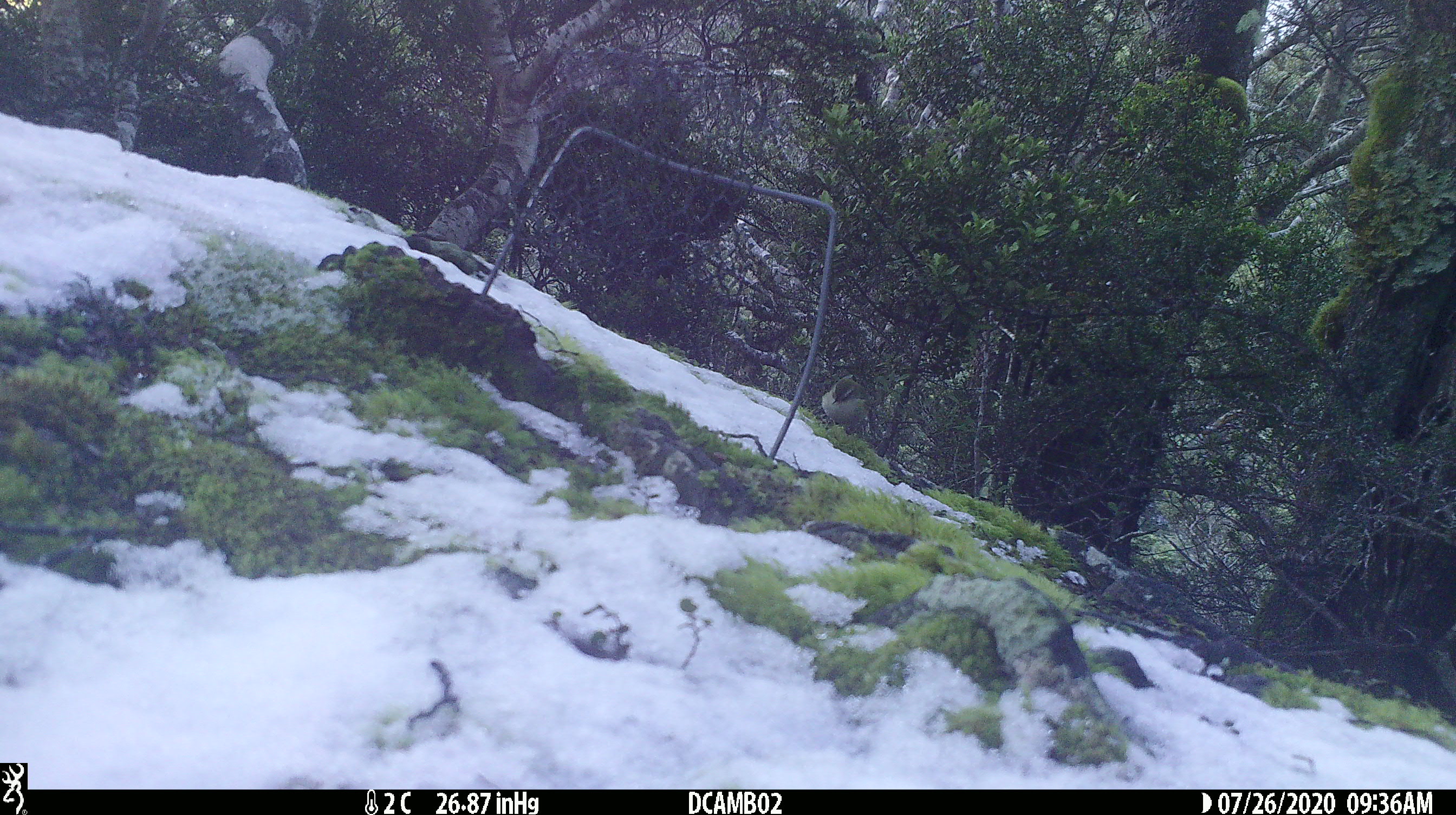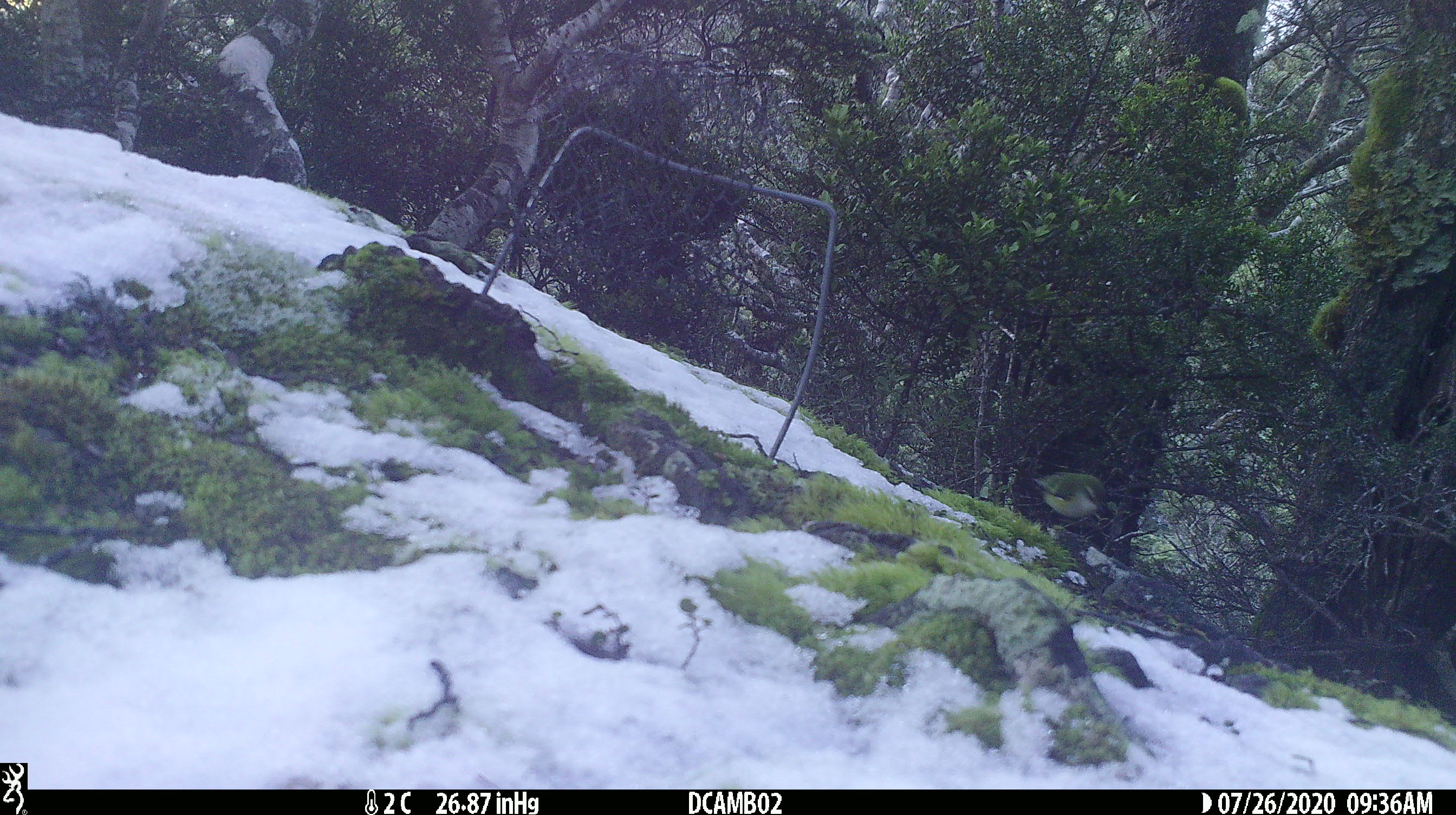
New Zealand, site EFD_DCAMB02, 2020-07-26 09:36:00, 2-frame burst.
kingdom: Animalia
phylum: Chordata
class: Aves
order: Passeriformes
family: Acanthisittidae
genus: Acanthisitta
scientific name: Acanthisitta chloris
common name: rifleman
Rifleman (Acanthisitta chloris).